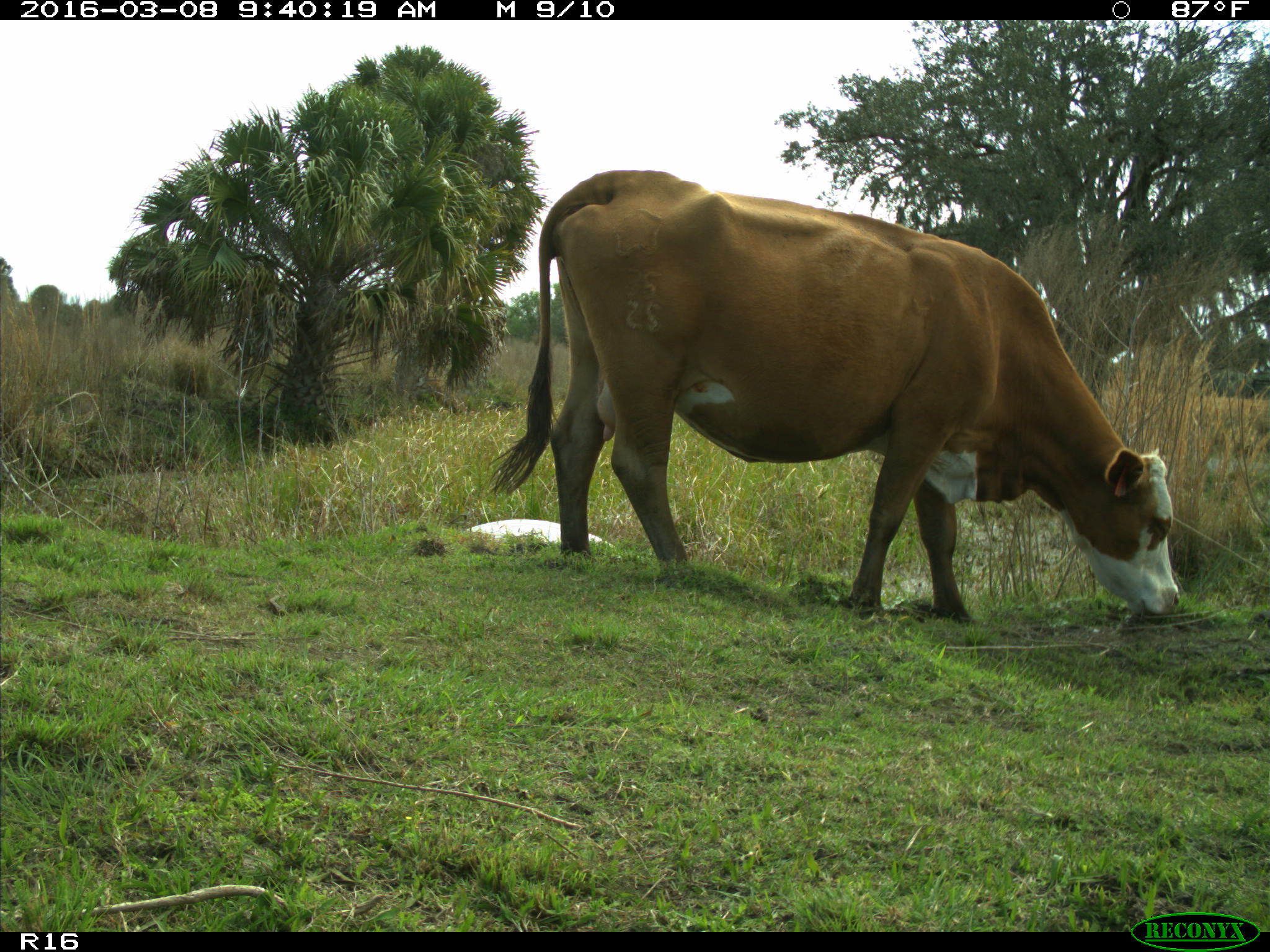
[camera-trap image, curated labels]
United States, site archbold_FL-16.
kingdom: Animalia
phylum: Chordata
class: Mammalia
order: Artiodactyla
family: Bovidae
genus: Bos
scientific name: Bos taurus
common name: domestic cow